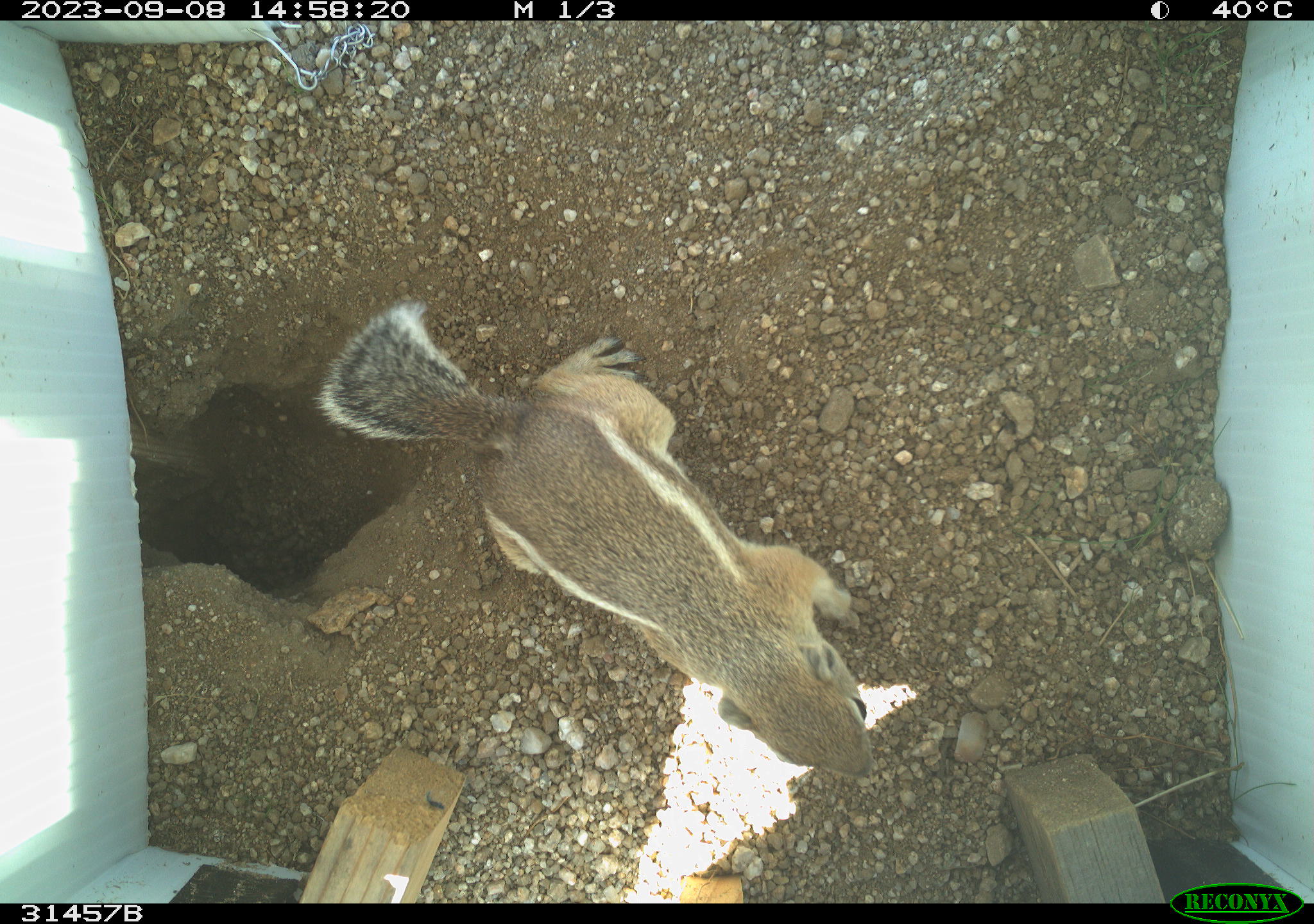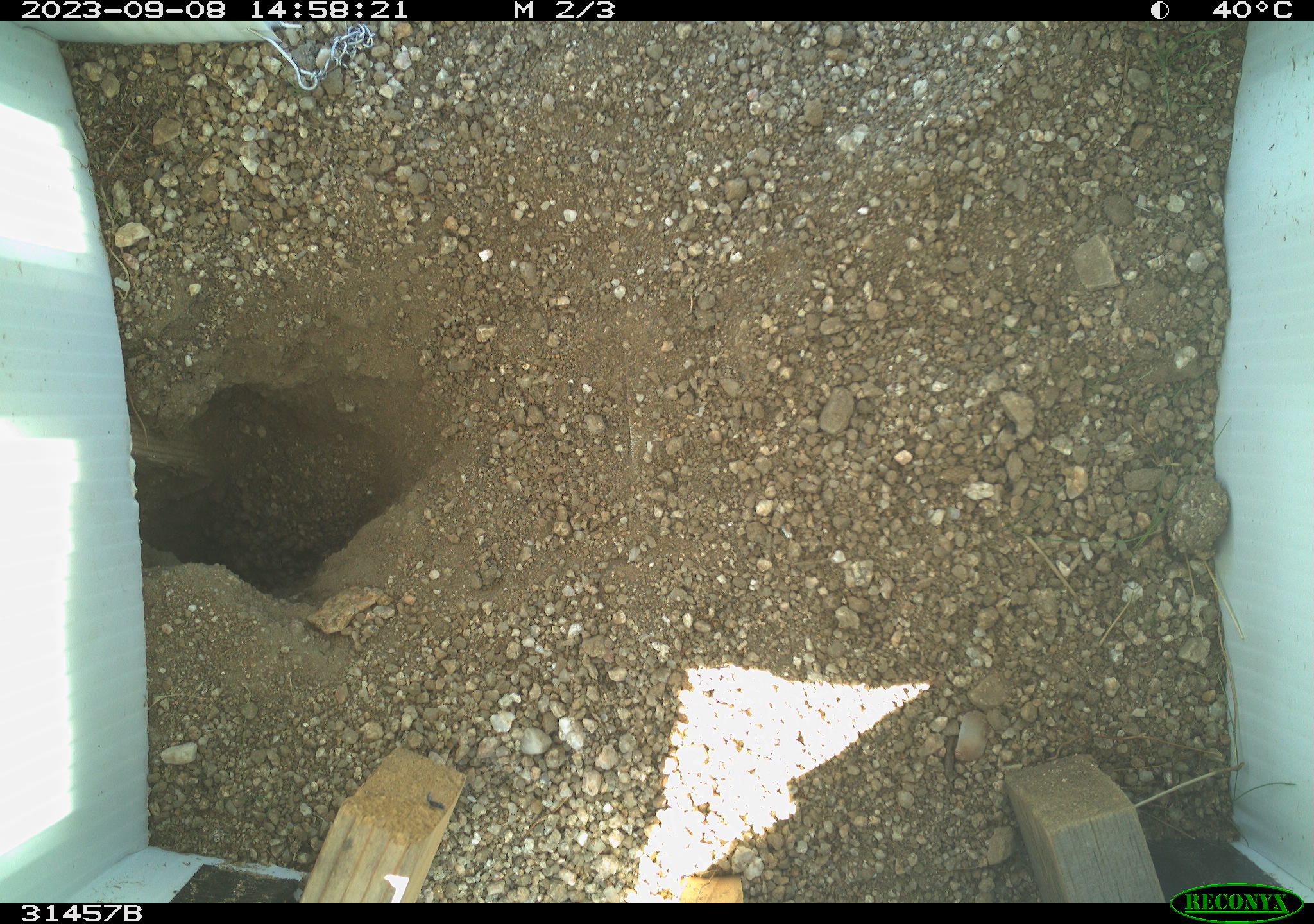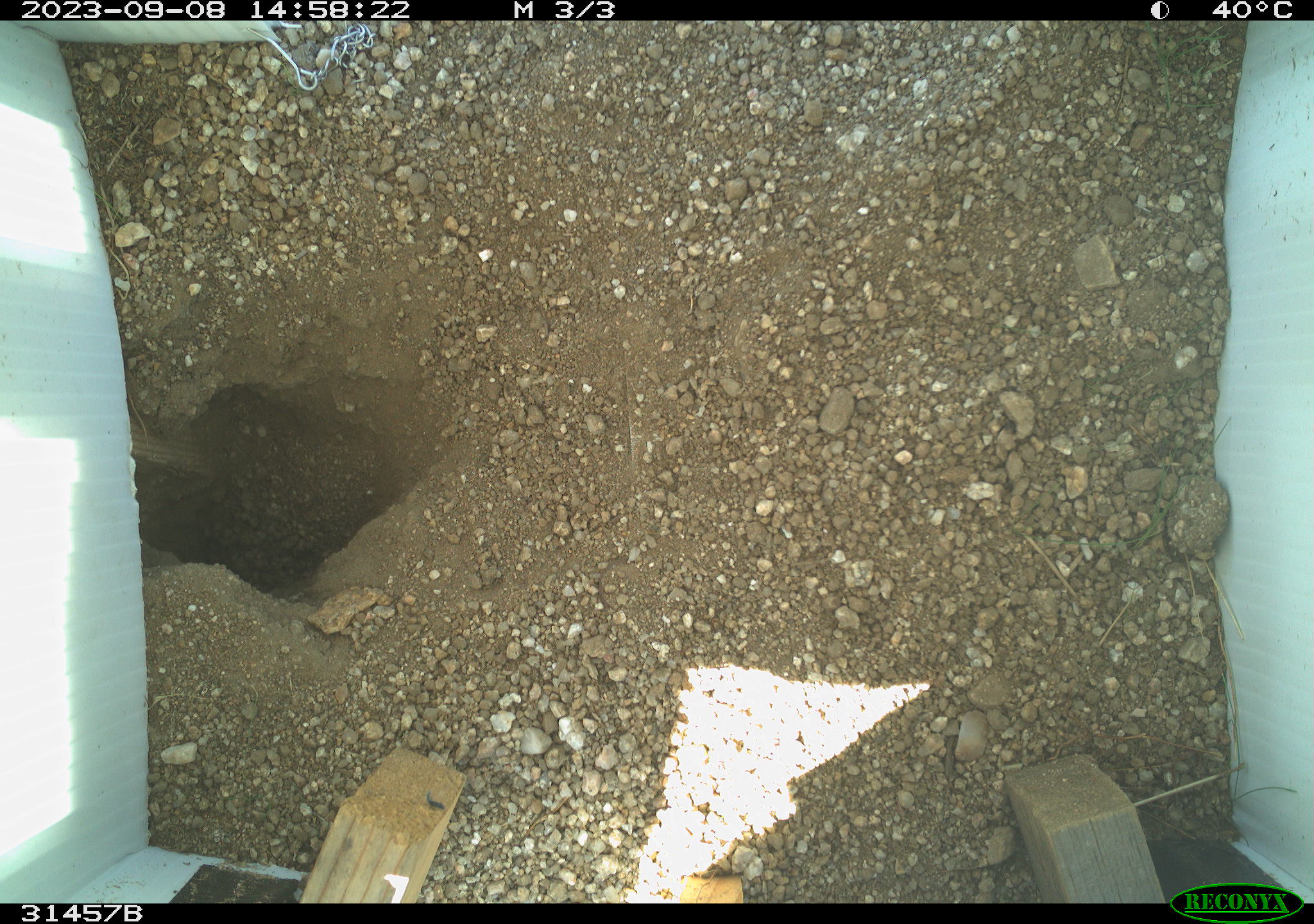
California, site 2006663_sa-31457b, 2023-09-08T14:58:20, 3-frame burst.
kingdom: Animalia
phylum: Chordata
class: Mammalia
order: Rodentia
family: Sciuridae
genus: Ammospermophilus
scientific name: Ammospermophilus leucurus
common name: white-tailed antelope squirrel